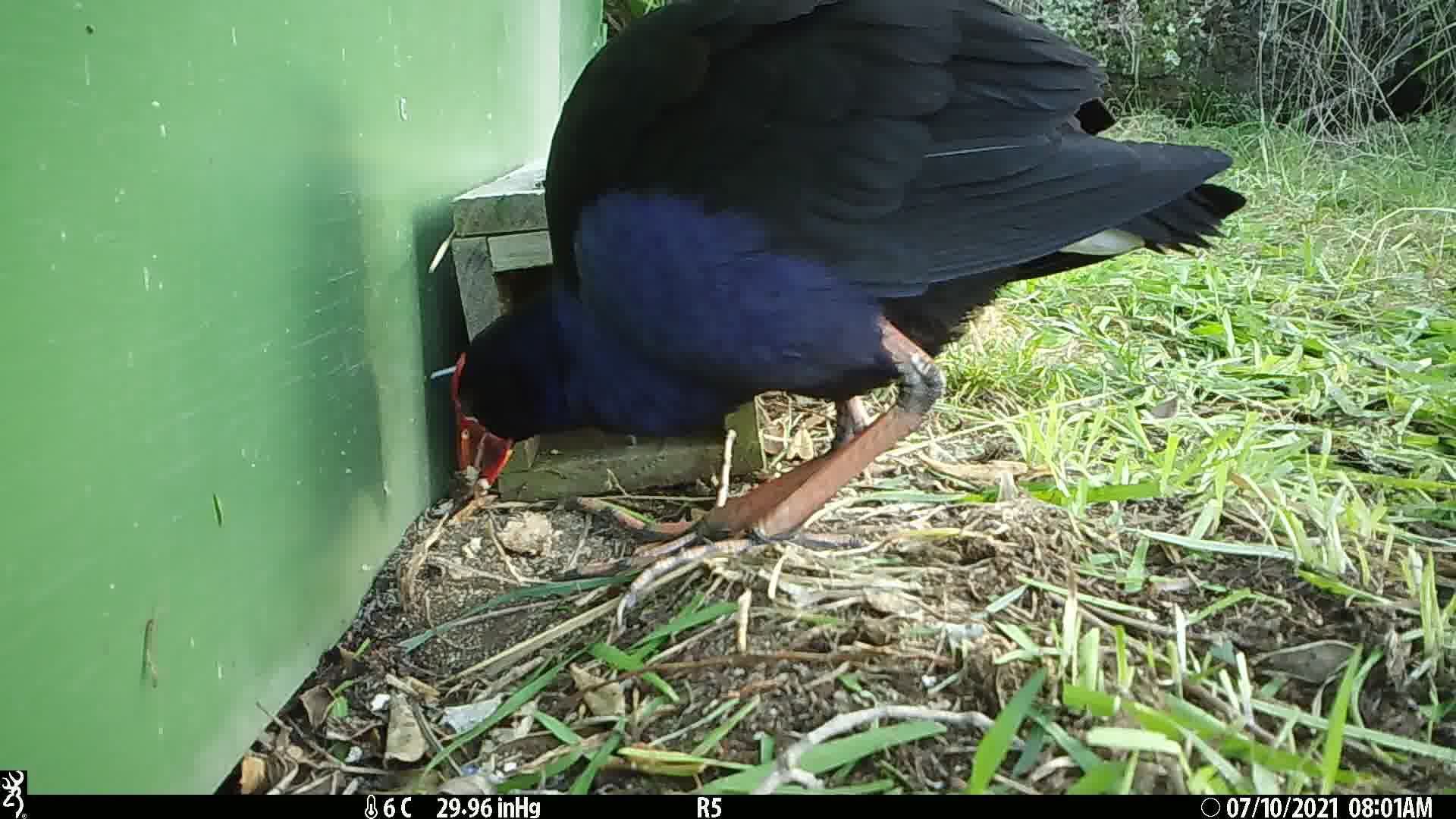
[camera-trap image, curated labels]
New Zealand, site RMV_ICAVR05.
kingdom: Animalia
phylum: Chordata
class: Aves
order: Gruiformes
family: Rallidae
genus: Porphyrio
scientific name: Porphyrio melanotus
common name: australasian swamphen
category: pukeko